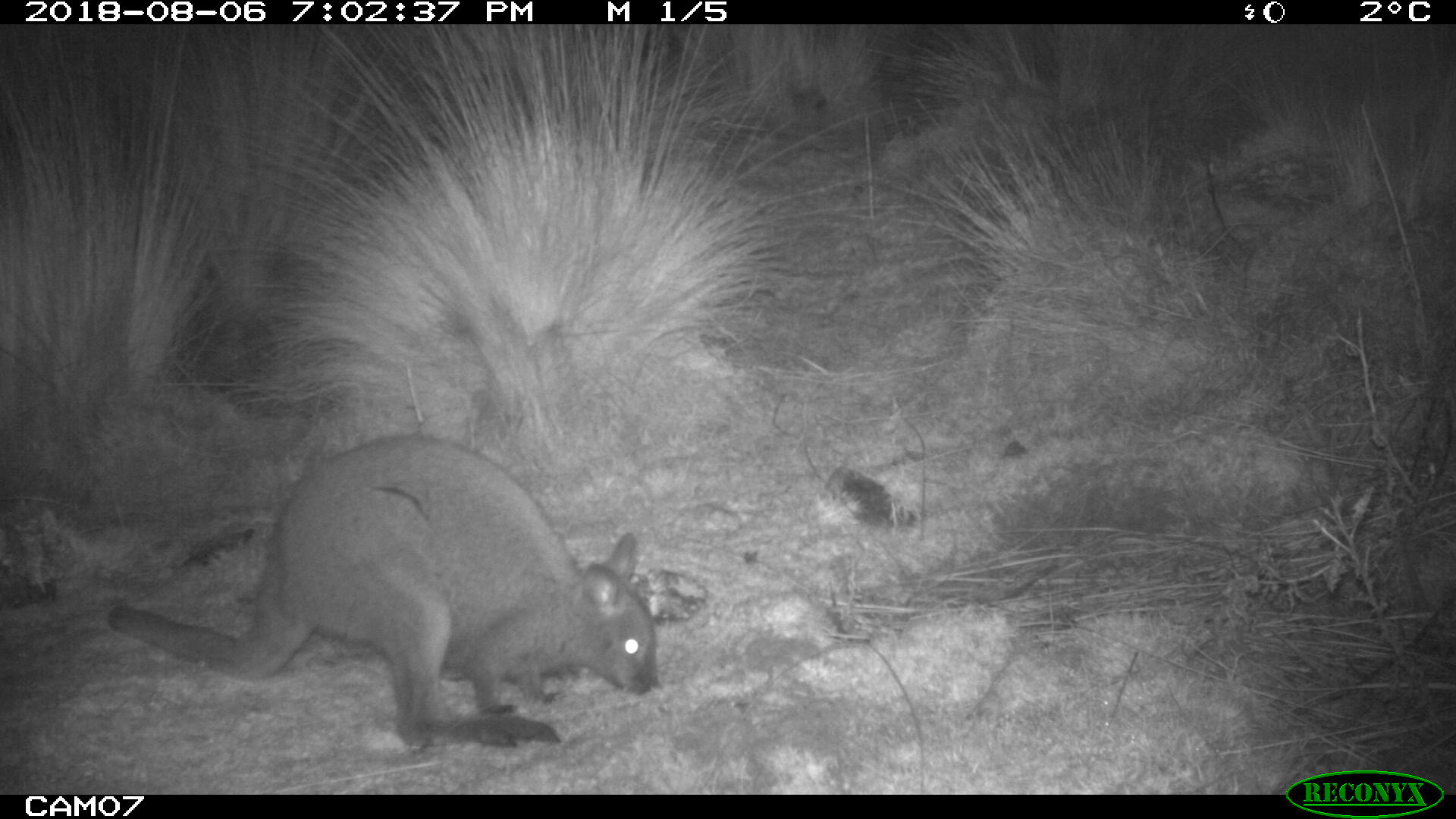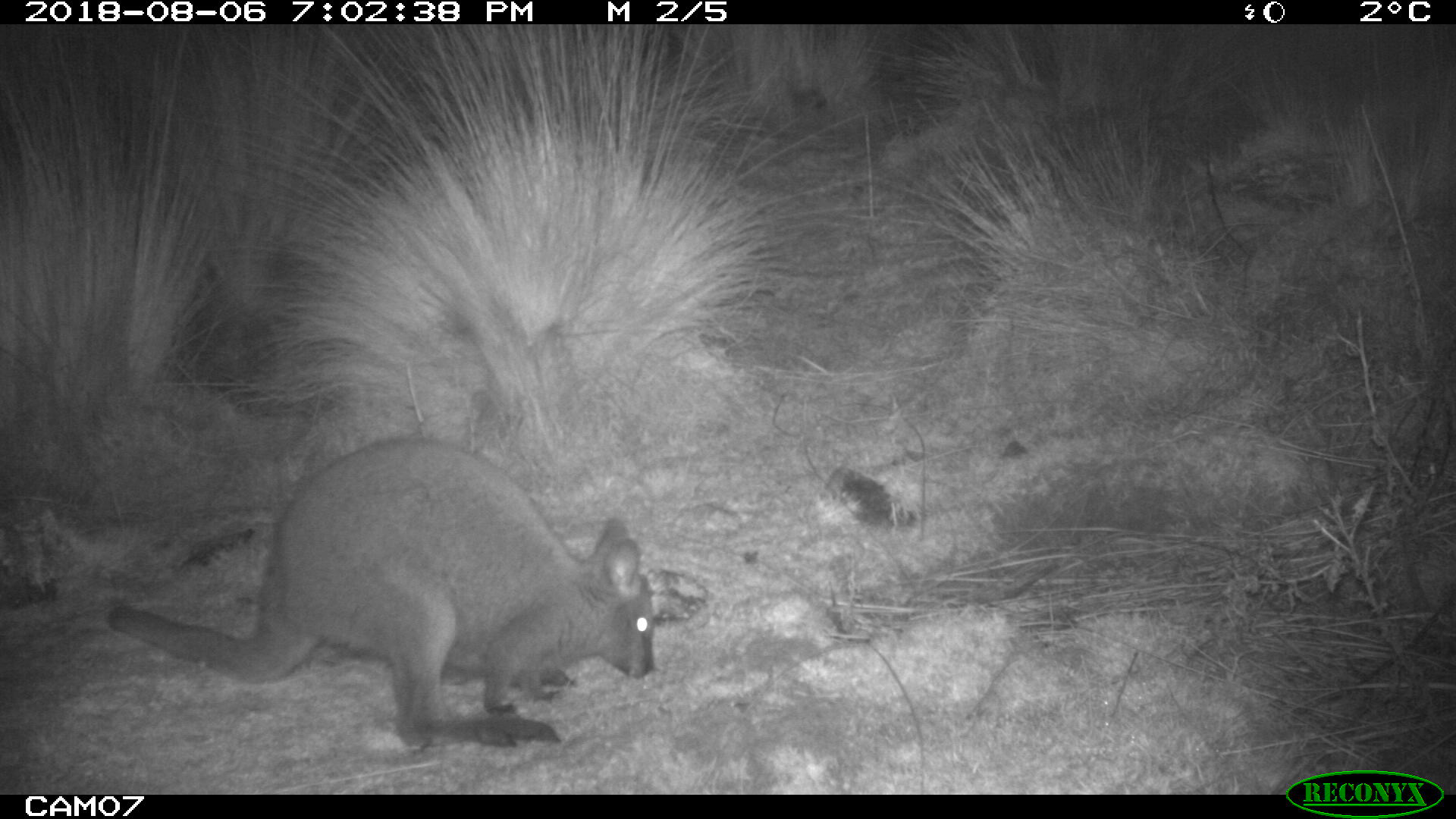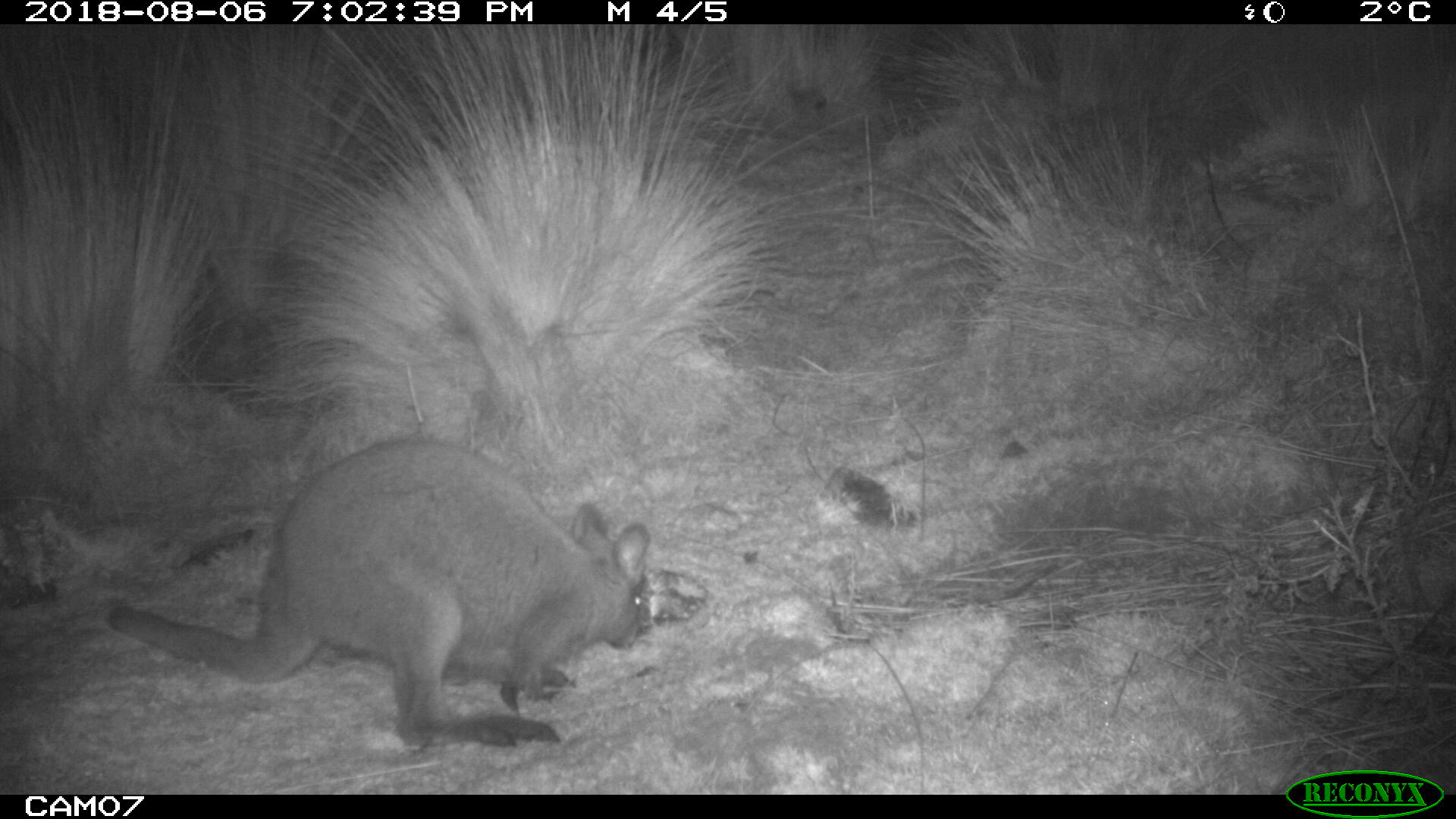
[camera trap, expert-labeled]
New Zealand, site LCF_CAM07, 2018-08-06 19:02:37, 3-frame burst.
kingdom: Animalia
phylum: Chordata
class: Mammalia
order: Diprotodontia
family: Macropodidae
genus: Notamacropus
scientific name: Notamacropus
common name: wallaby